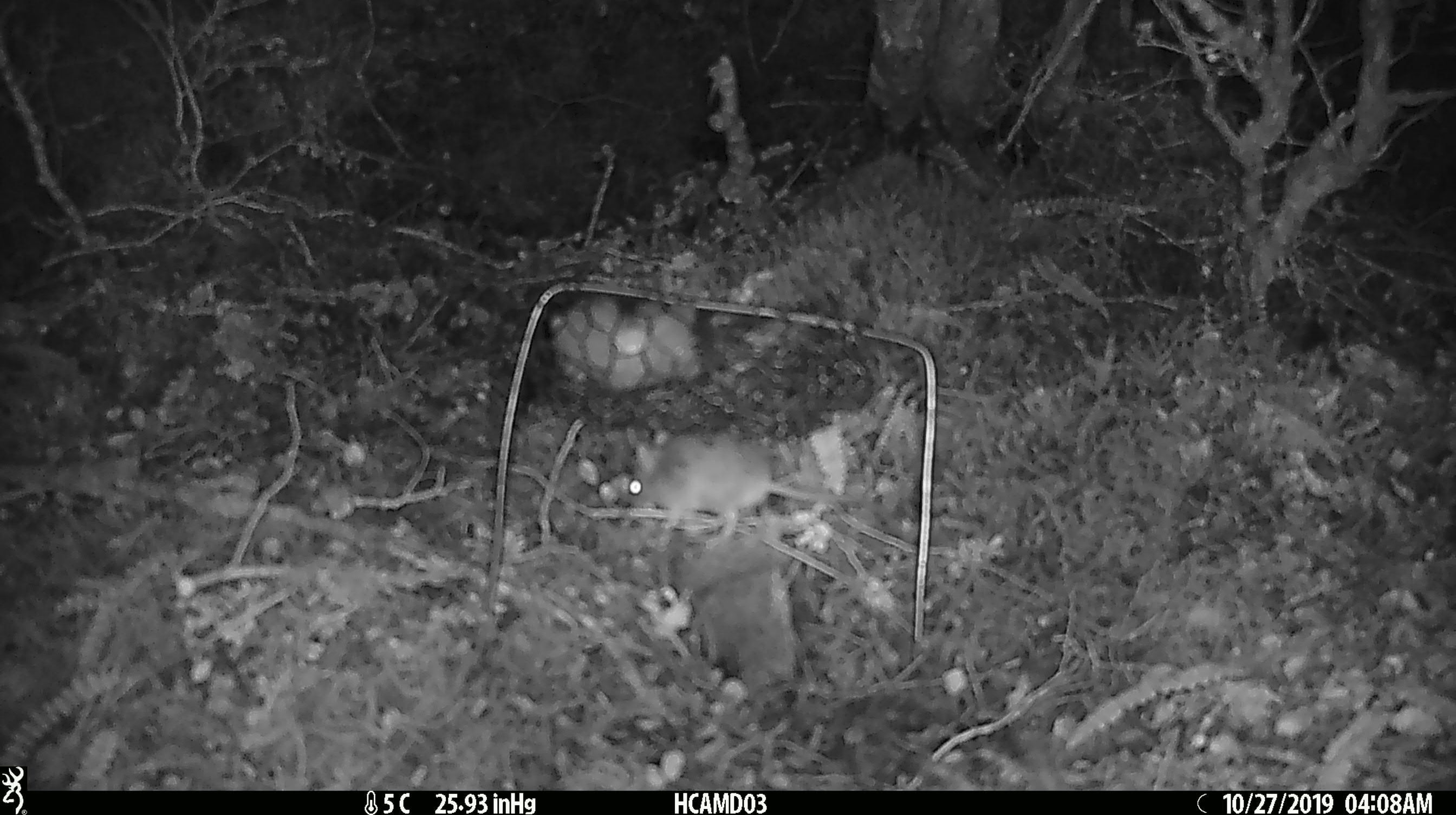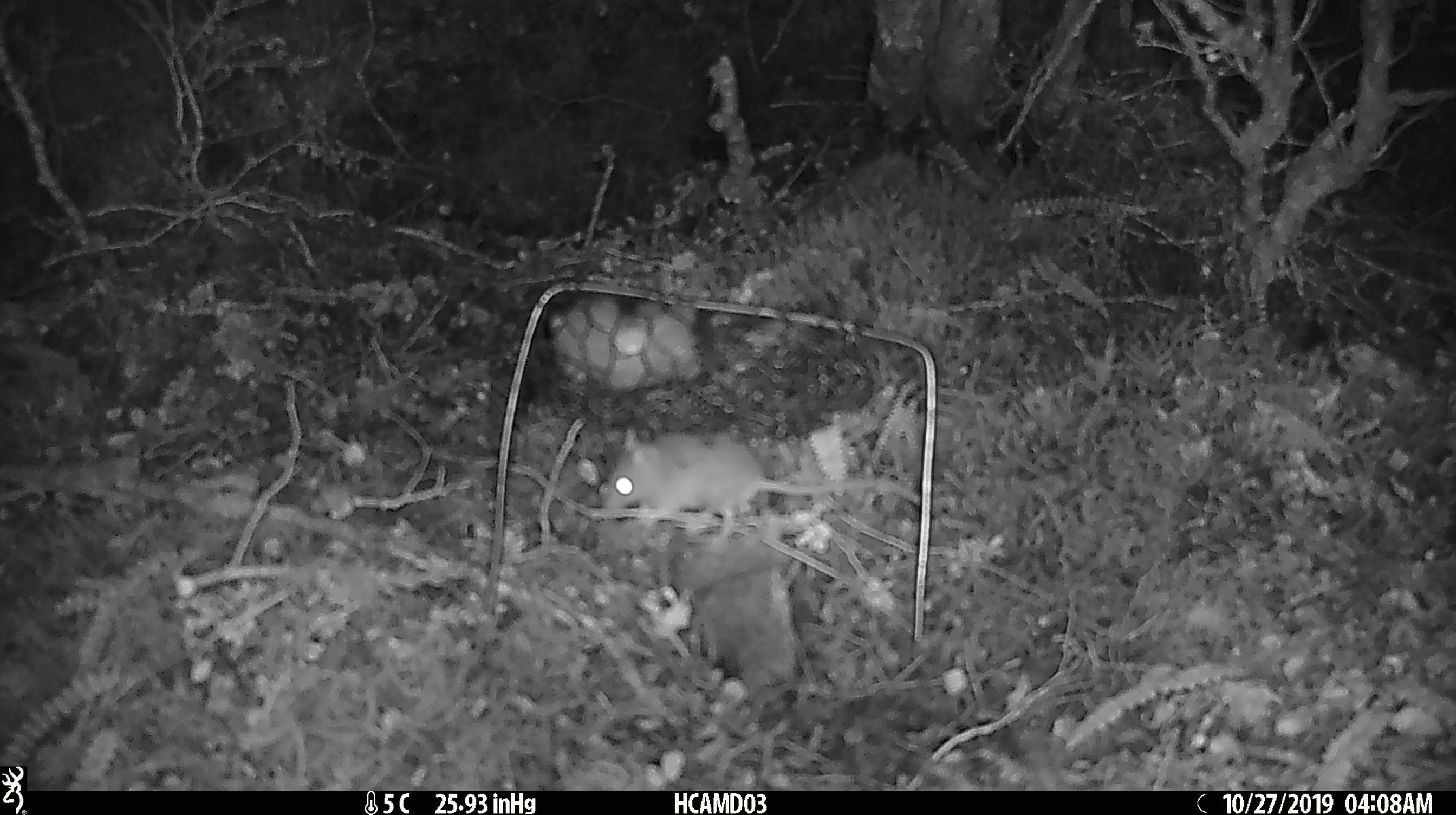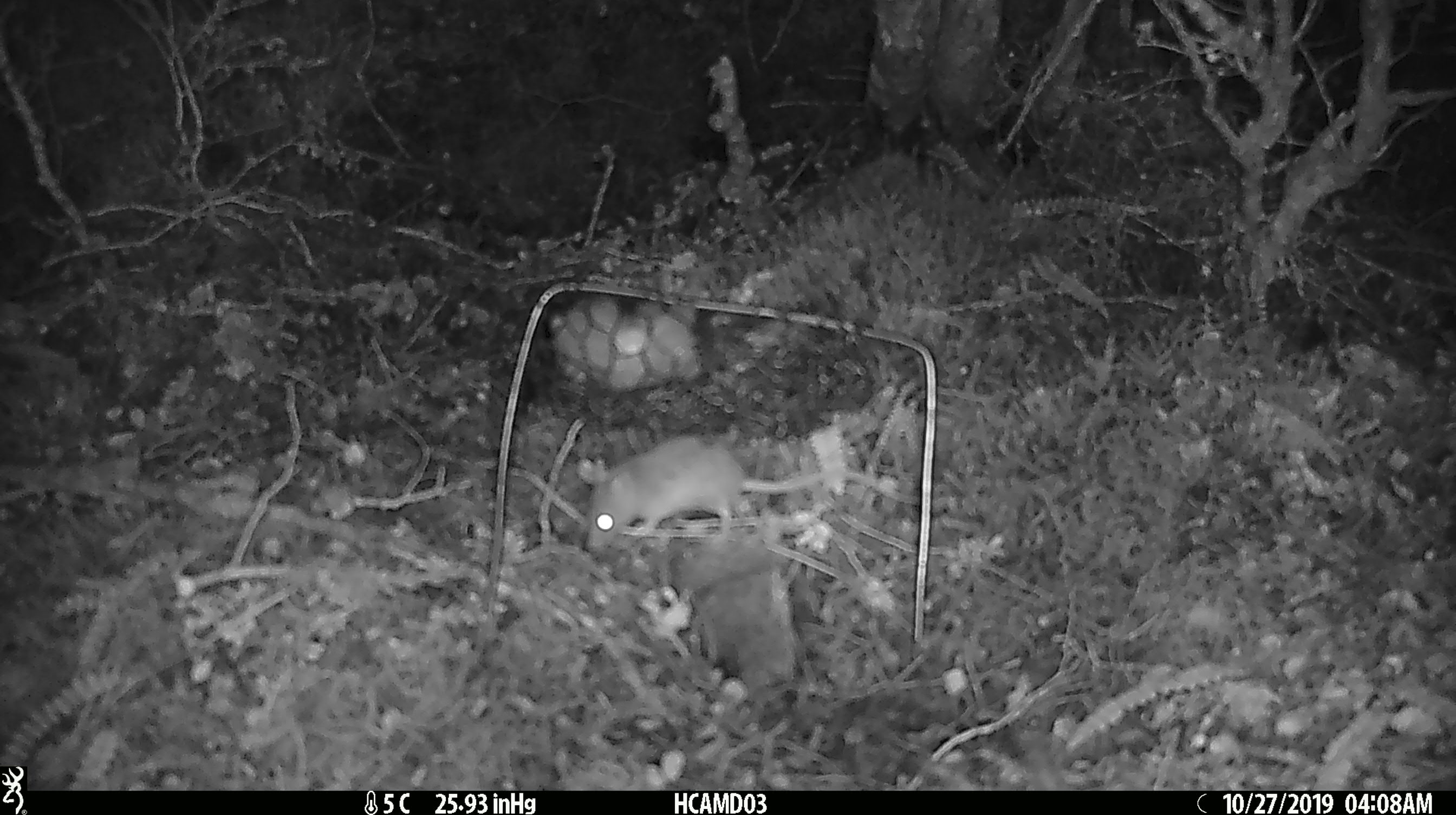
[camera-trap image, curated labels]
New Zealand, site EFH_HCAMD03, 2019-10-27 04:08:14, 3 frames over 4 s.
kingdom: Animalia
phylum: Chordata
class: Mammalia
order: Rodentia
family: Muridae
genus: Mus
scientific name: Mus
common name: mouse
Mouse (Mus).